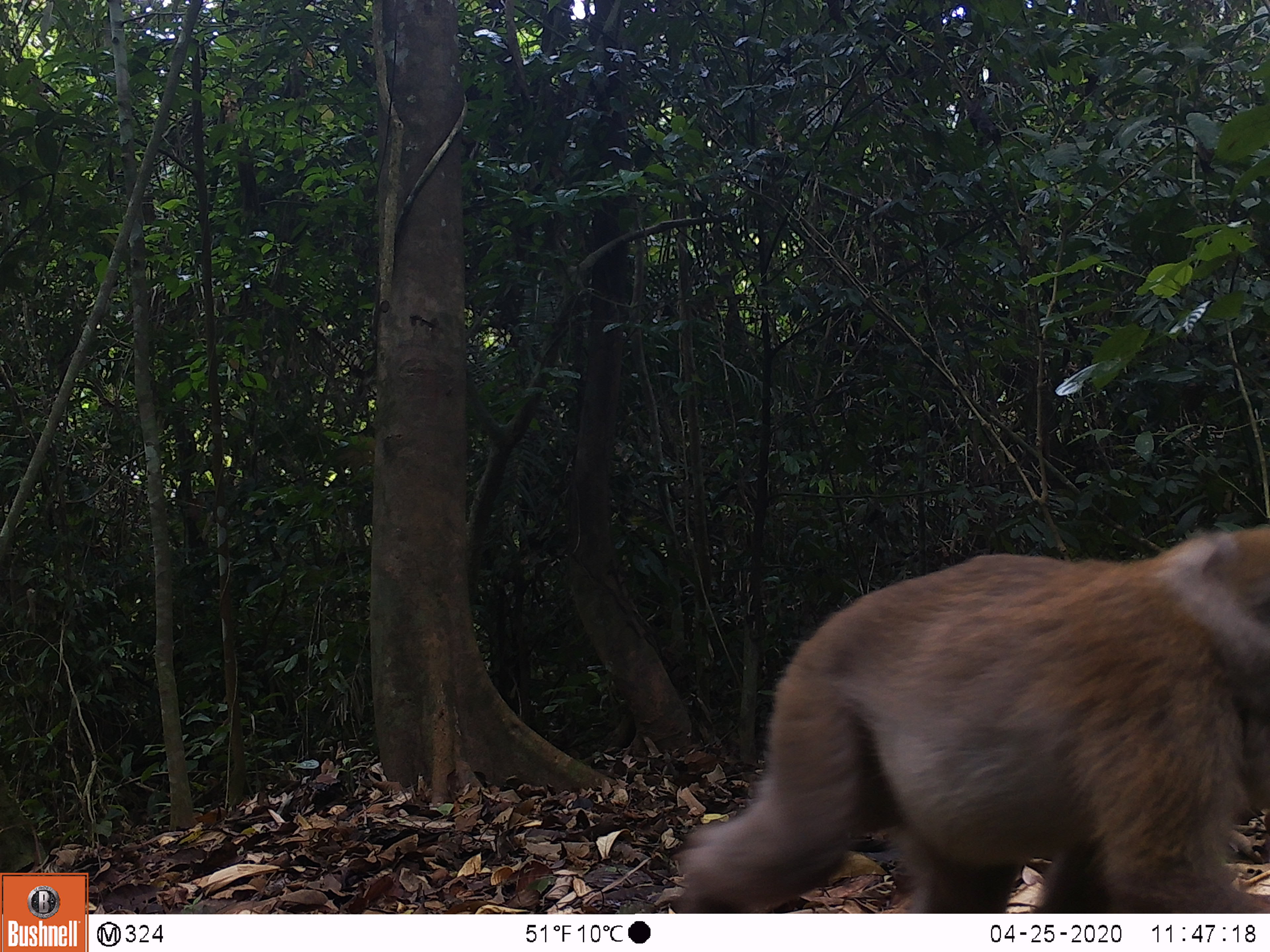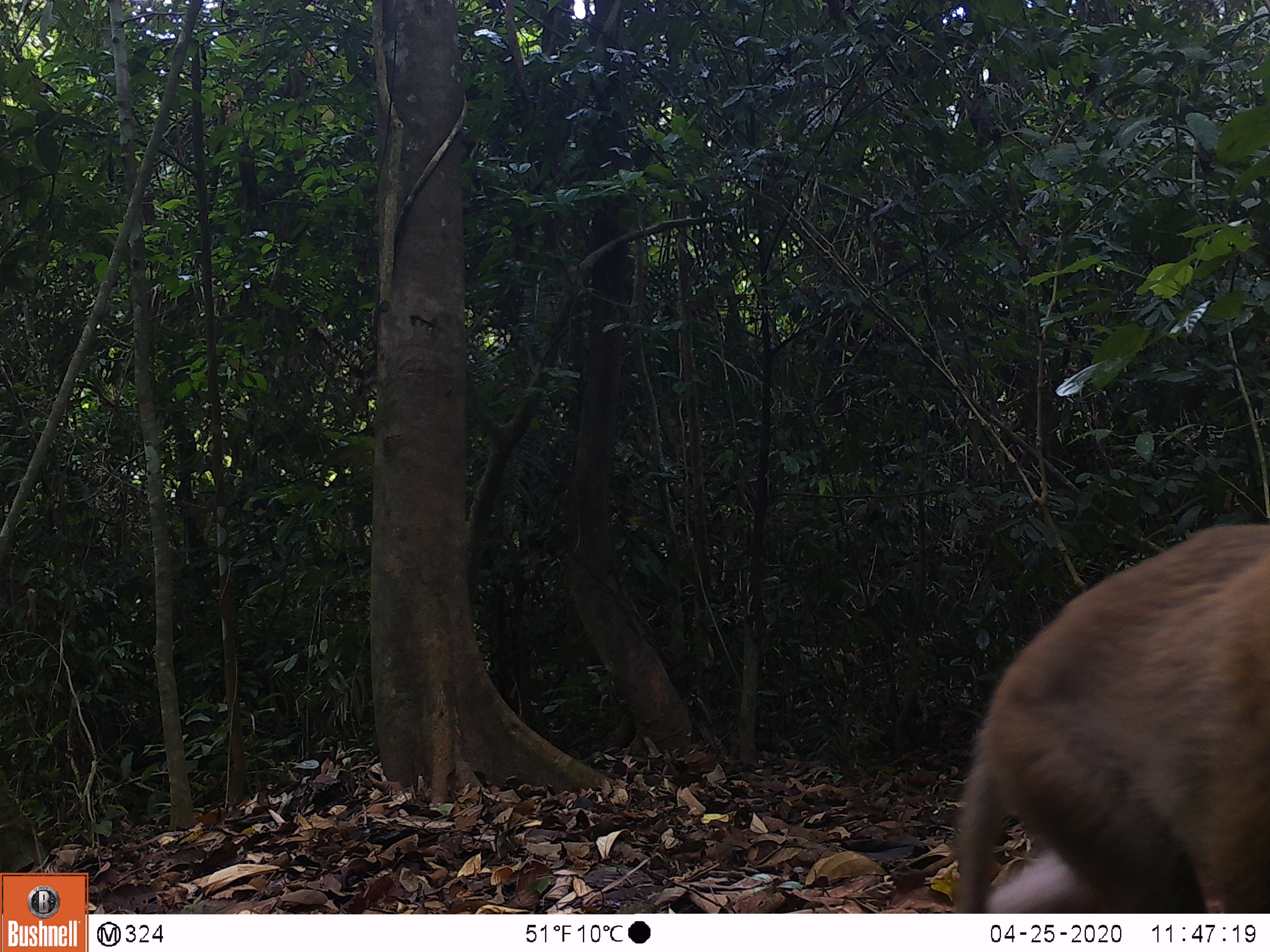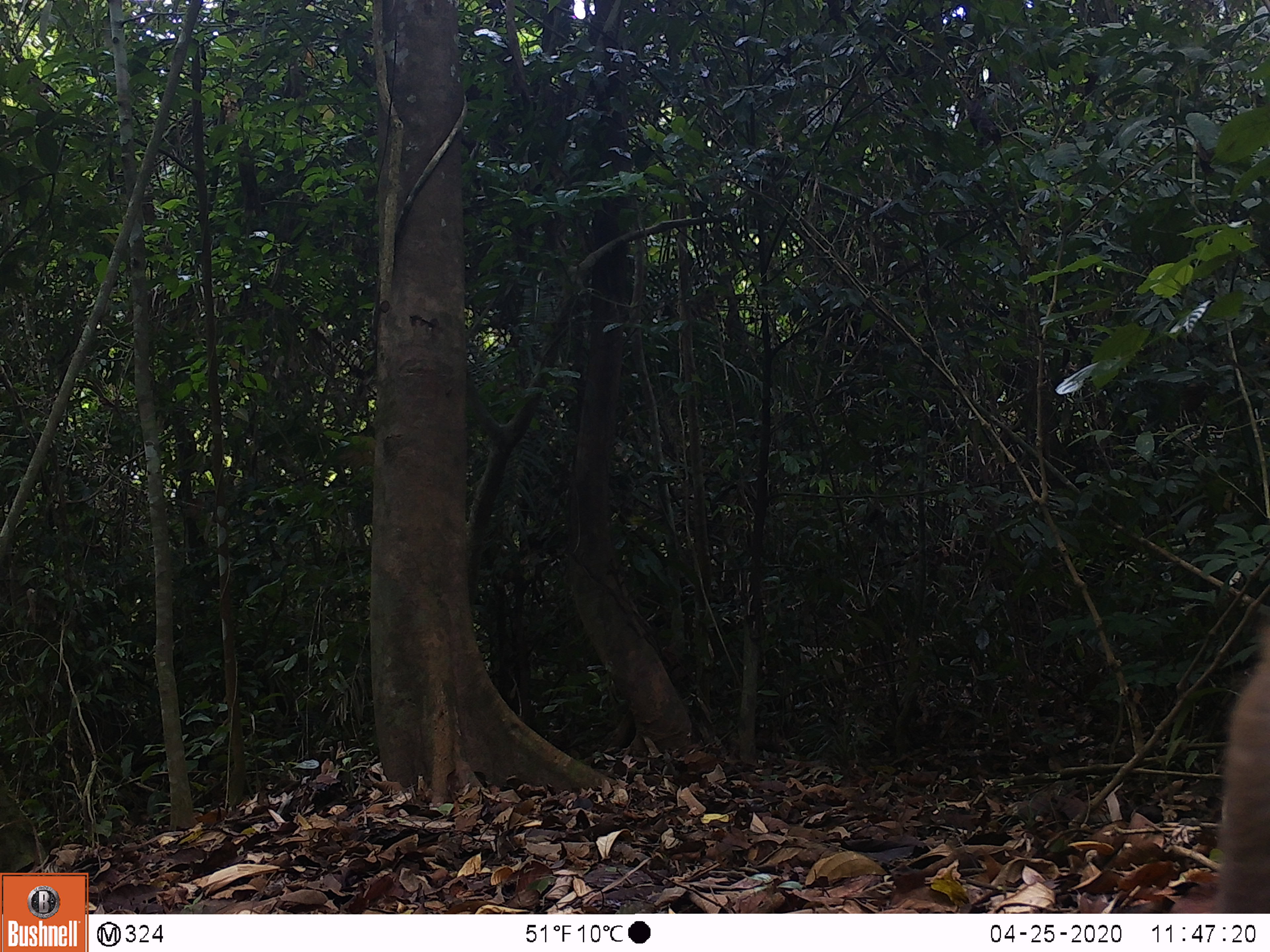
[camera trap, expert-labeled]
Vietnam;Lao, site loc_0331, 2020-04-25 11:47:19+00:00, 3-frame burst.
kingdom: Animalia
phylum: Chordata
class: Mammalia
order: Primates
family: Cercopithecidae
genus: Macaca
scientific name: Macaca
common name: macaques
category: assam or rhesus macaque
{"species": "assam or rhesus macaque (macaques) (Macaca)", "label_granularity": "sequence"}